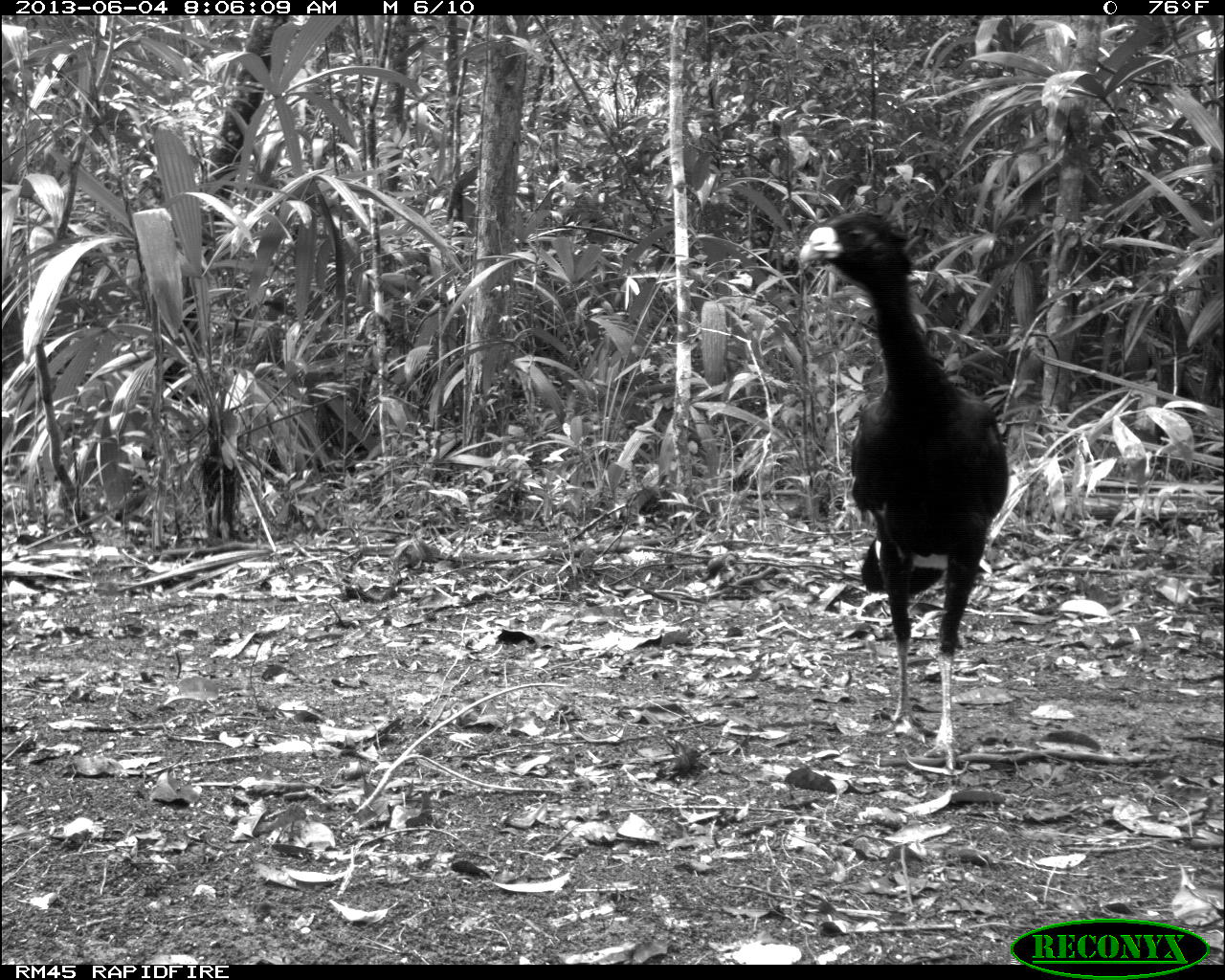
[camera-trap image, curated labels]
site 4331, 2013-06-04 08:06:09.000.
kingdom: Animalia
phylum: Chordata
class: Aves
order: Galliformes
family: Cracidae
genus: Crax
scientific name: Crax rubra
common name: great curassow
Crax rubra (great curassow), count 6.